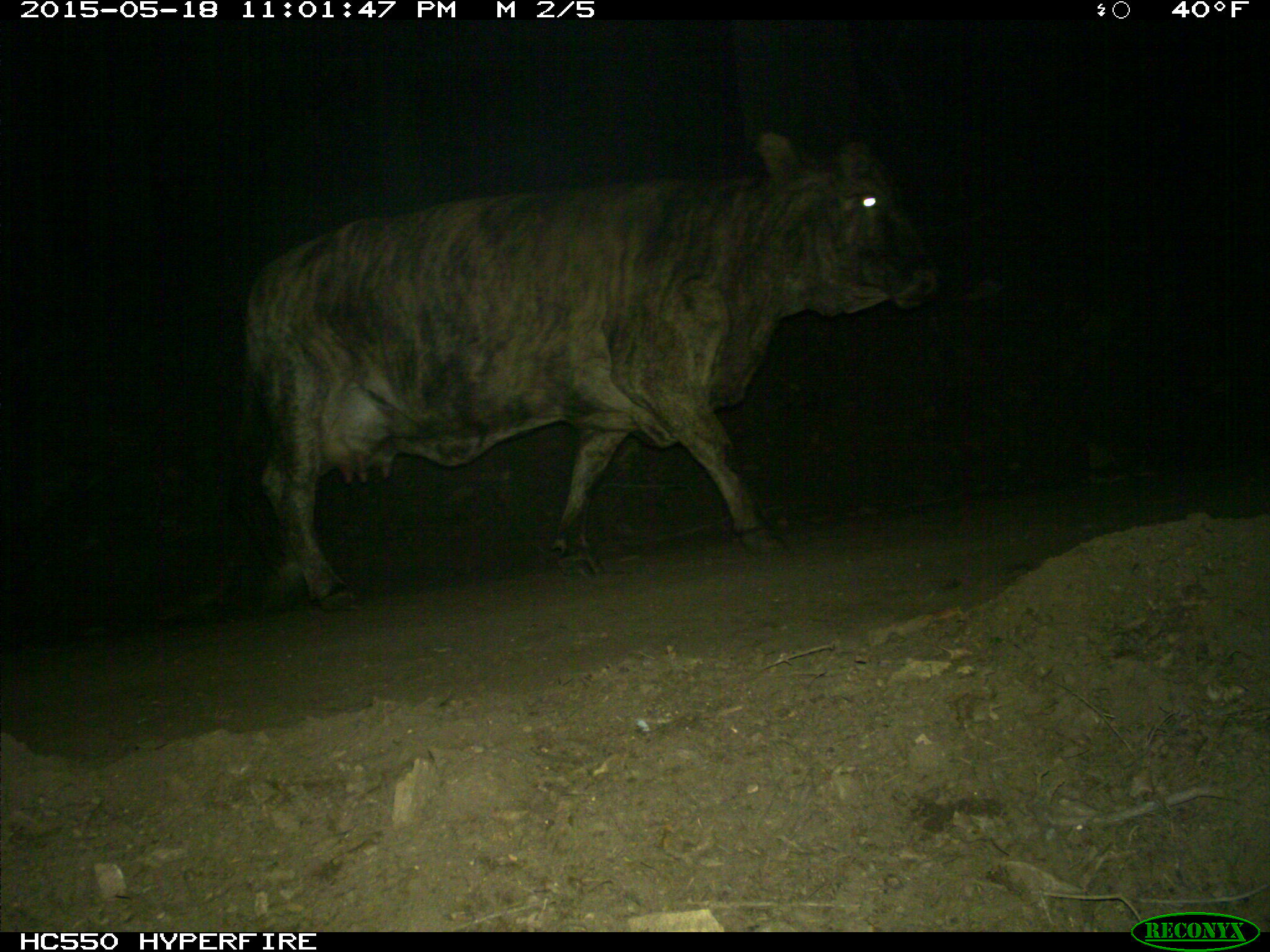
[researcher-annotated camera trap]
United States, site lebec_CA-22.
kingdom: Animalia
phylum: Chordata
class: Mammalia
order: Artiodactyla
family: Bovidae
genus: Bos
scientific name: Bos taurus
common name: domestic cow